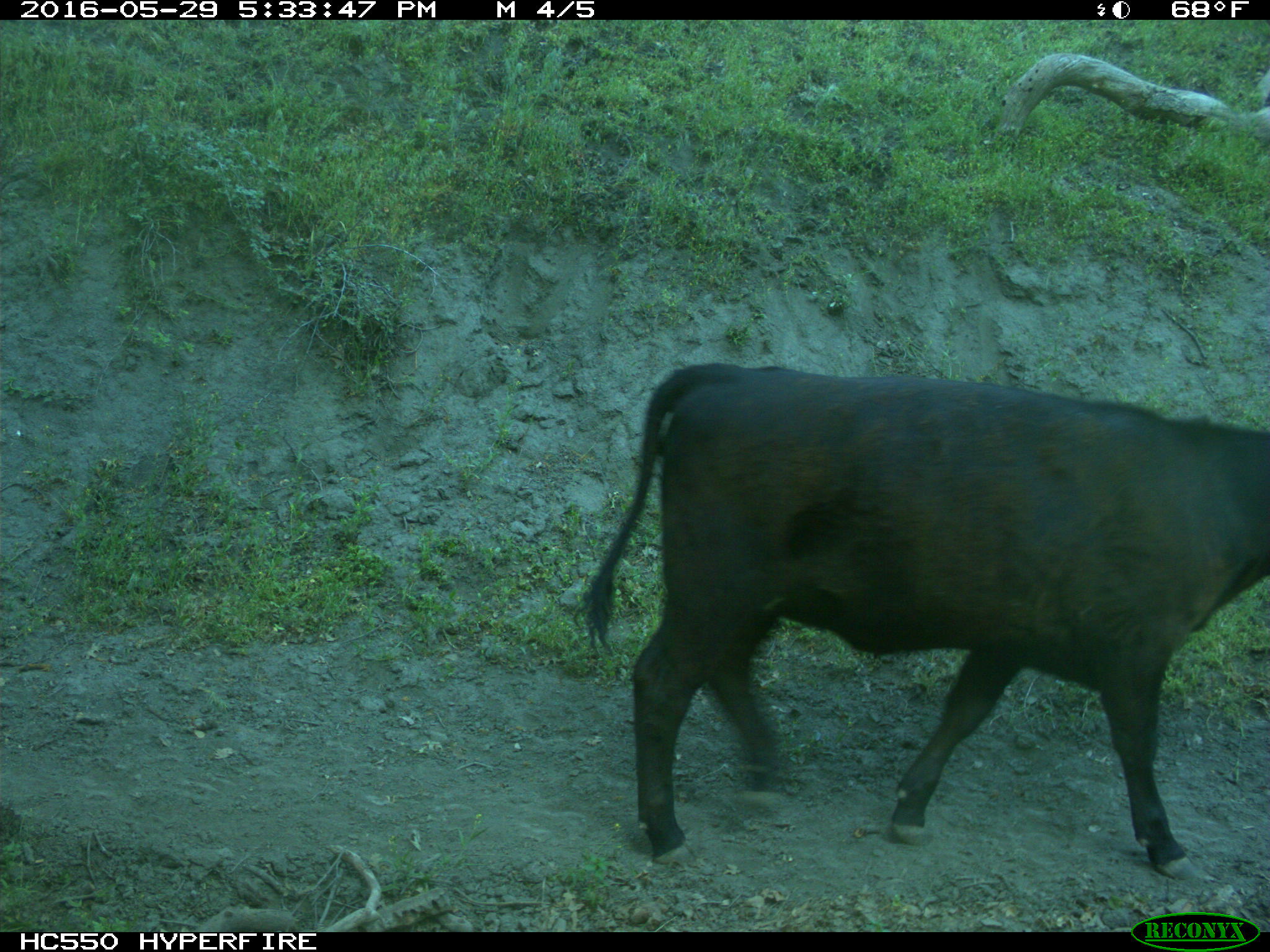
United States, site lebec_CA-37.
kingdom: Animalia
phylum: Chordata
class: Mammalia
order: Artiodactyla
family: Bovidae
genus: Bos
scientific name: Bos taurus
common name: domestic cow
Bos taurus (domestic cow).